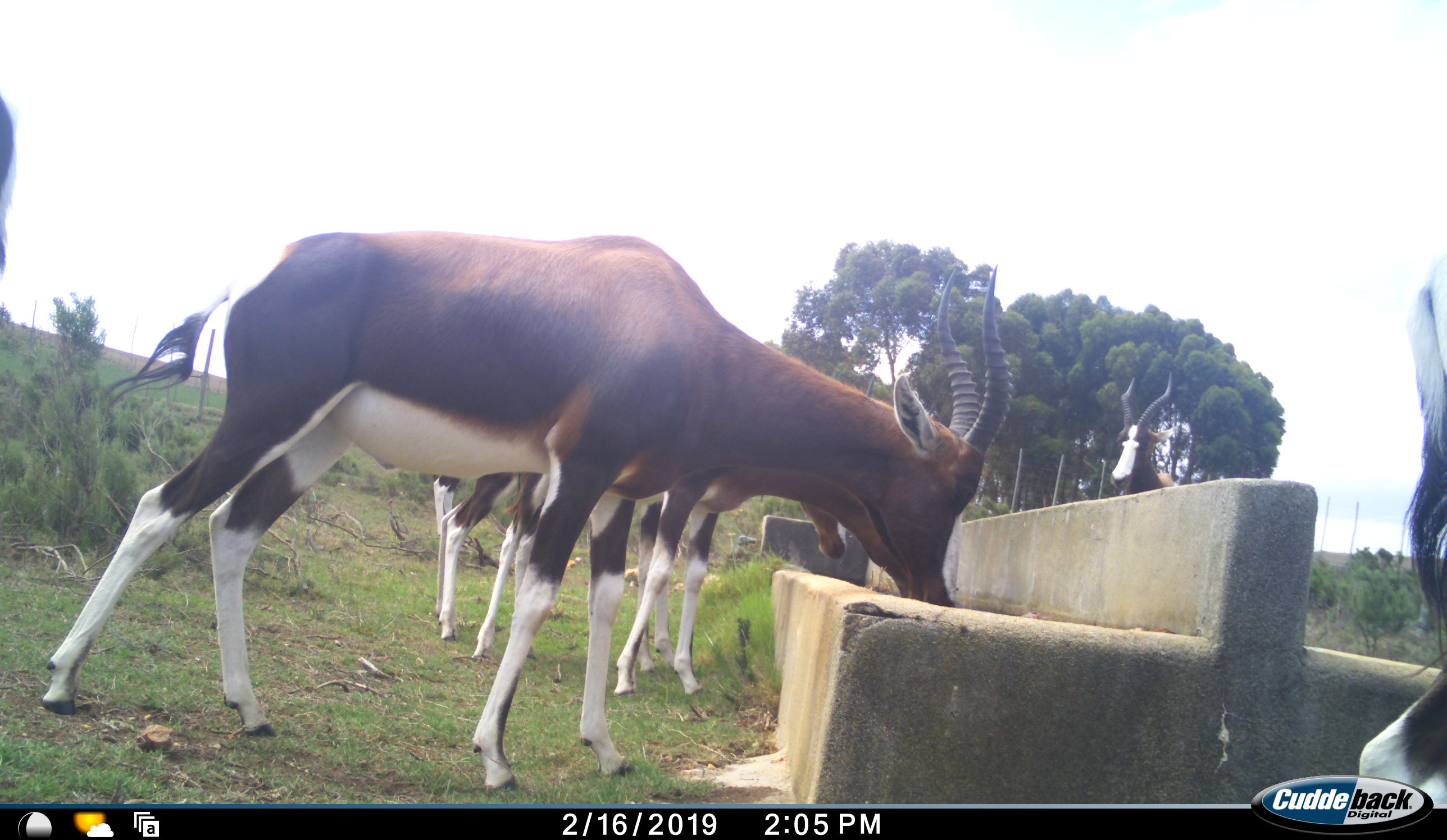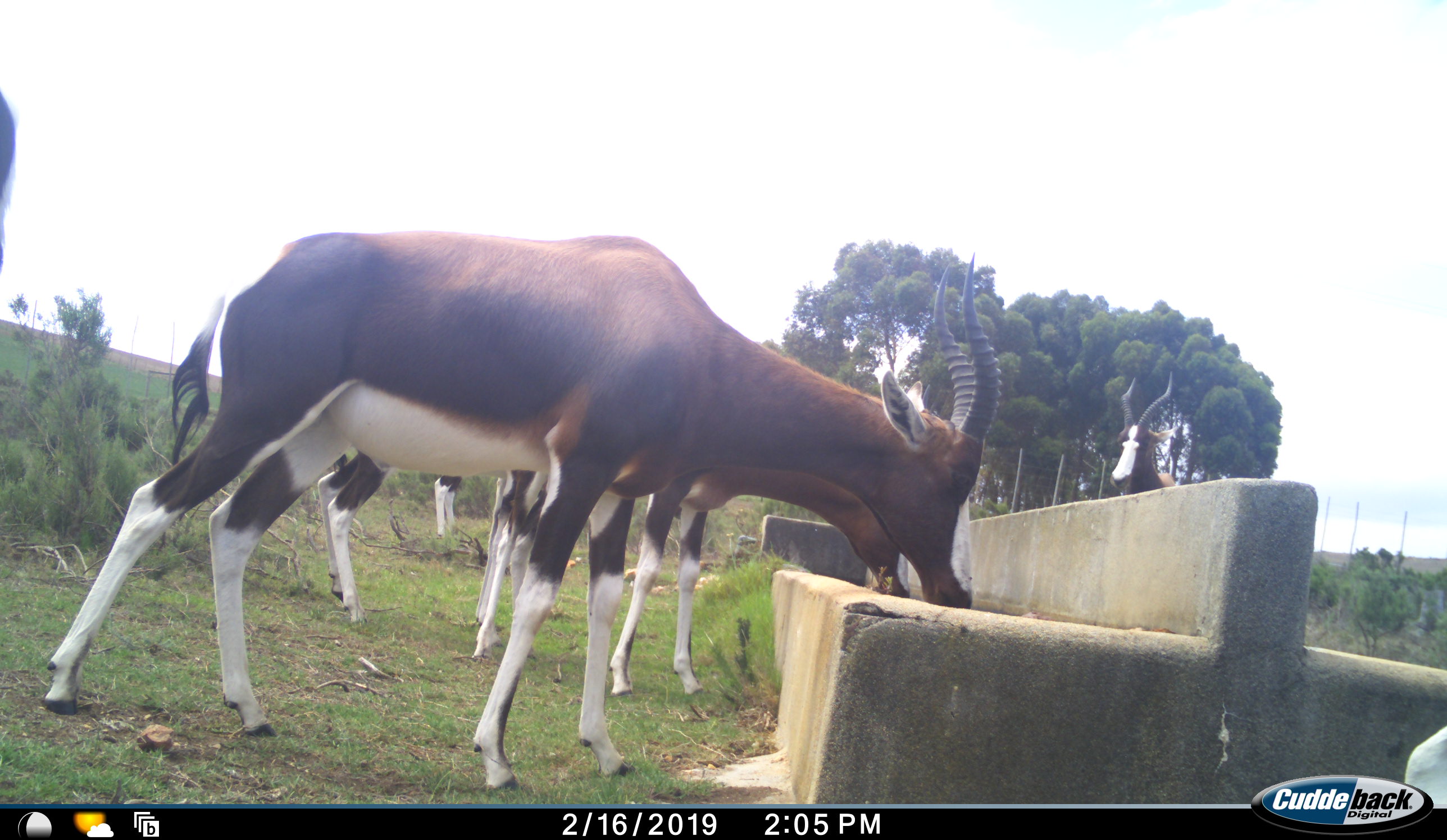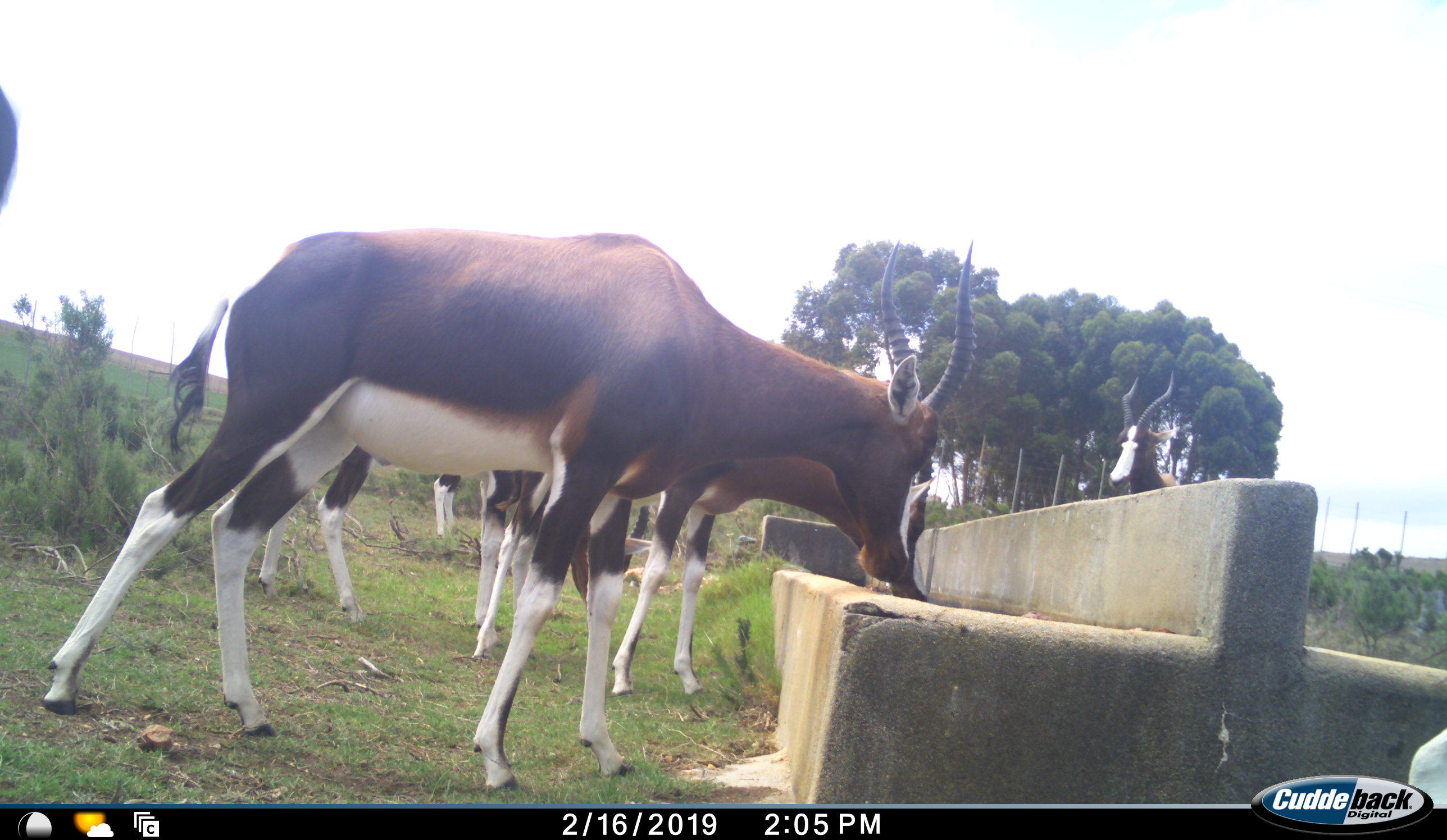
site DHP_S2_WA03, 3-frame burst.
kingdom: Animalia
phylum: Chordata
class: Mammalia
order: Artiodactyla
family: Bovidae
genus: Damaliscus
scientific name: Damaliscus pygargus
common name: bontebok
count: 6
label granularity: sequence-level